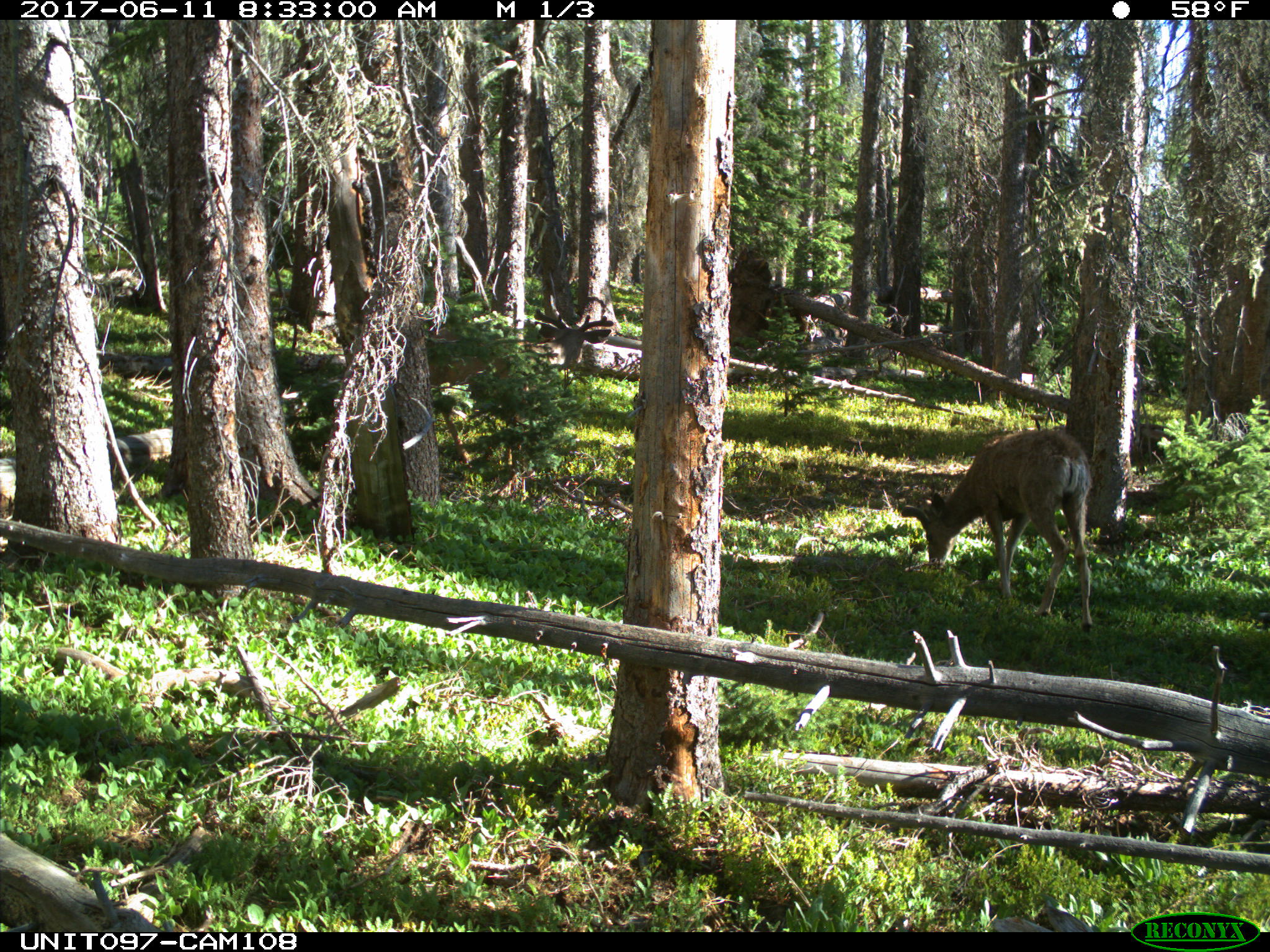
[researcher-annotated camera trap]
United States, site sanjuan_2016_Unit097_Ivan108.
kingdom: Animalia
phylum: Chordata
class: Mammalia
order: Artiodactyla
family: Cervidae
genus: Odocoileus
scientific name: Odocoileus hemionus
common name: mule deer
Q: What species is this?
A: Odocoileus hemionus (mule deer).